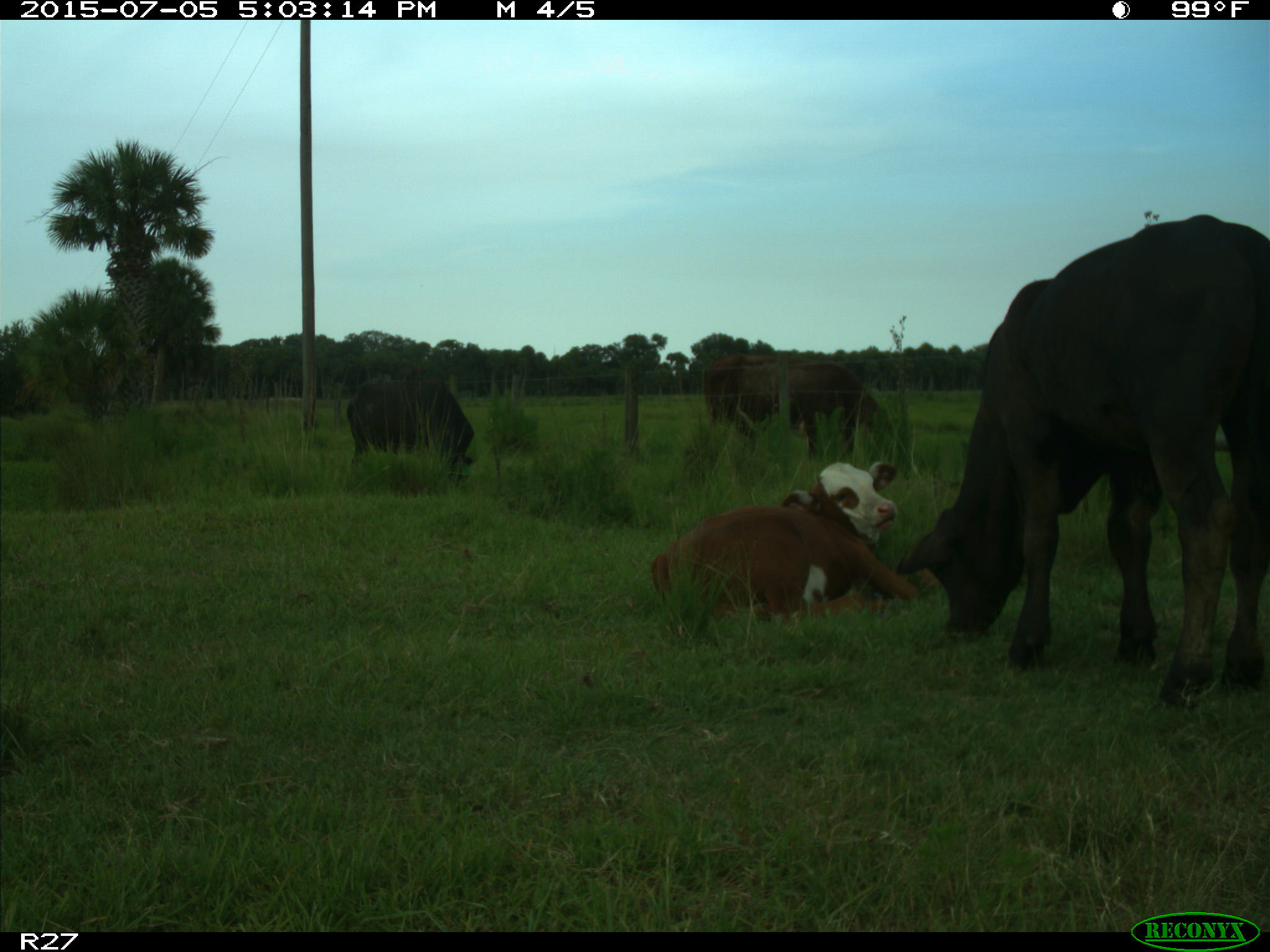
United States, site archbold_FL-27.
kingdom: Animalia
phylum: Chordata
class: Mammalia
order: Artiodactyla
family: Bovidae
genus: Bos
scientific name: Bos taurus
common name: domestic cow